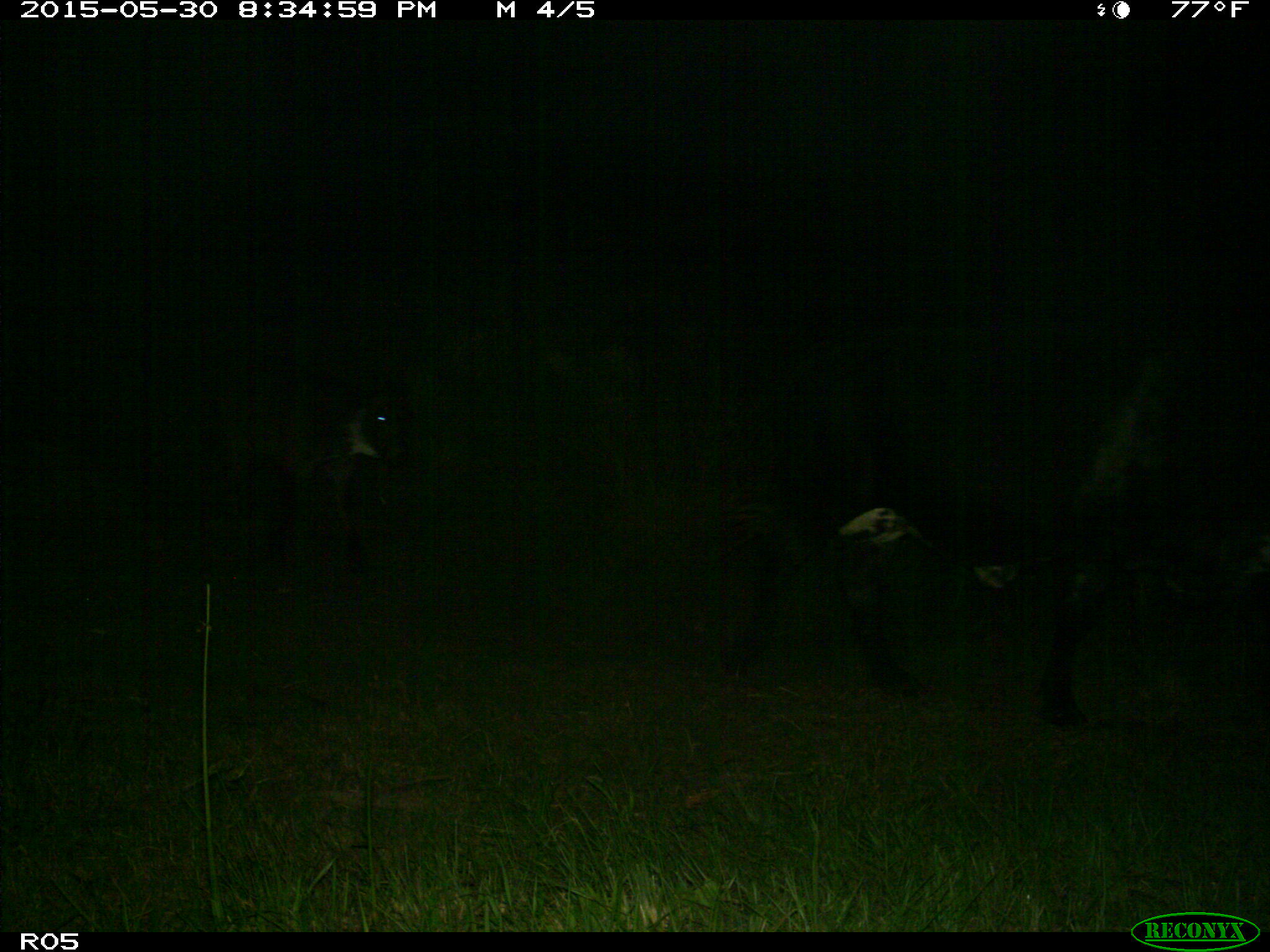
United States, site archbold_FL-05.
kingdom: Animalia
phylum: Chordata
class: Mammalia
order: Artiodactyla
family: Bovidae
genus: Bos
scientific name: Bos taurus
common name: domestic cow